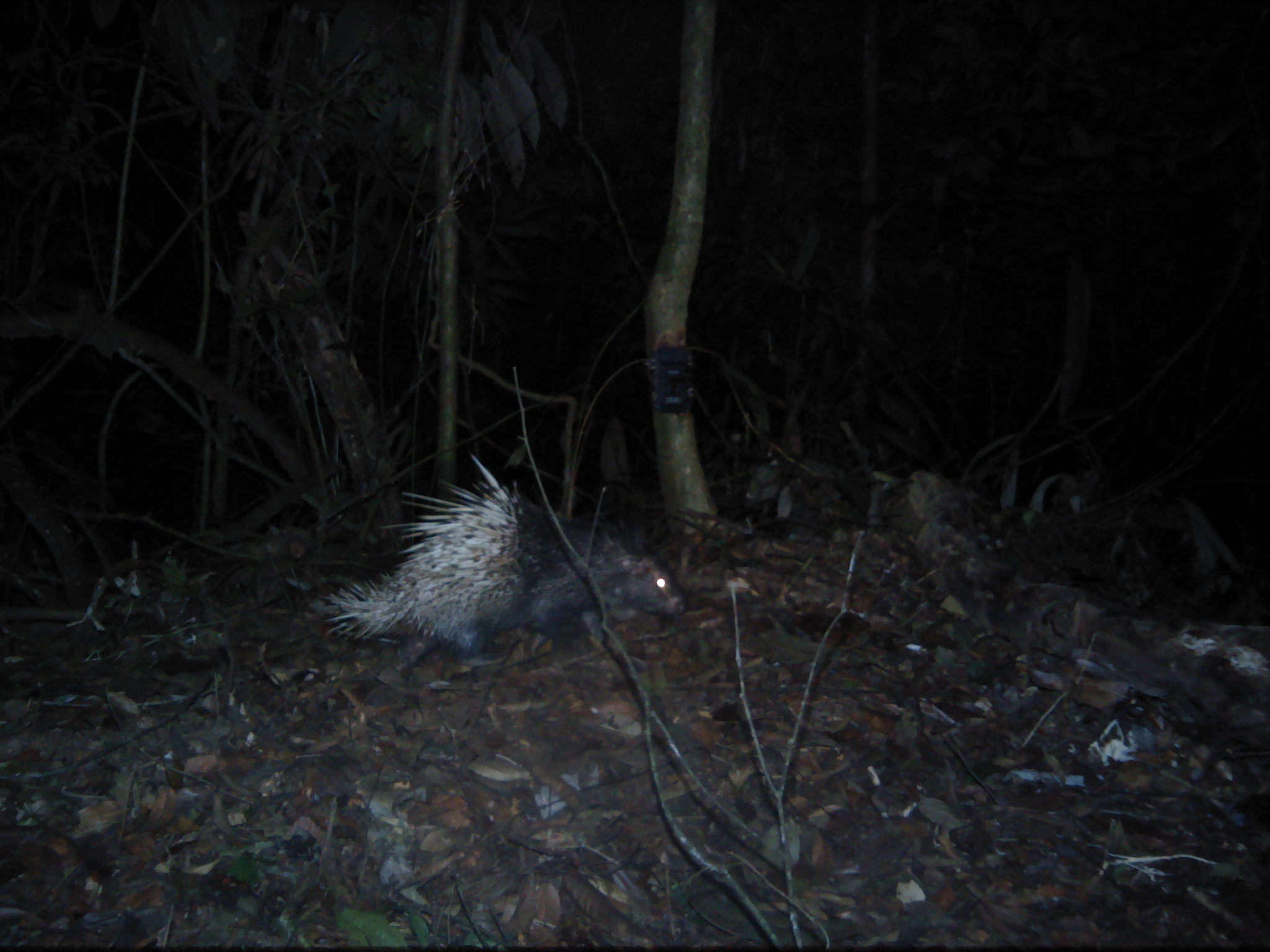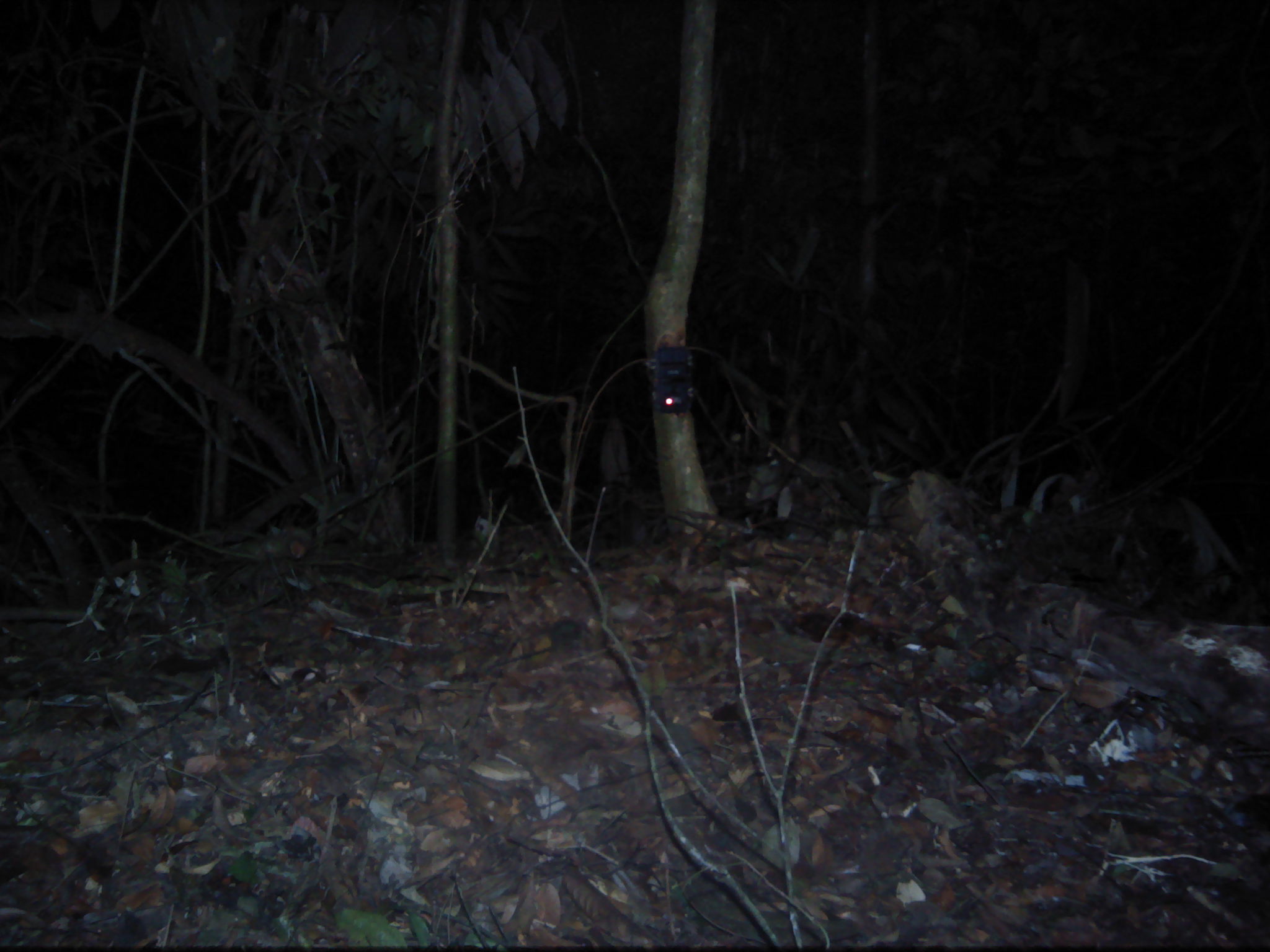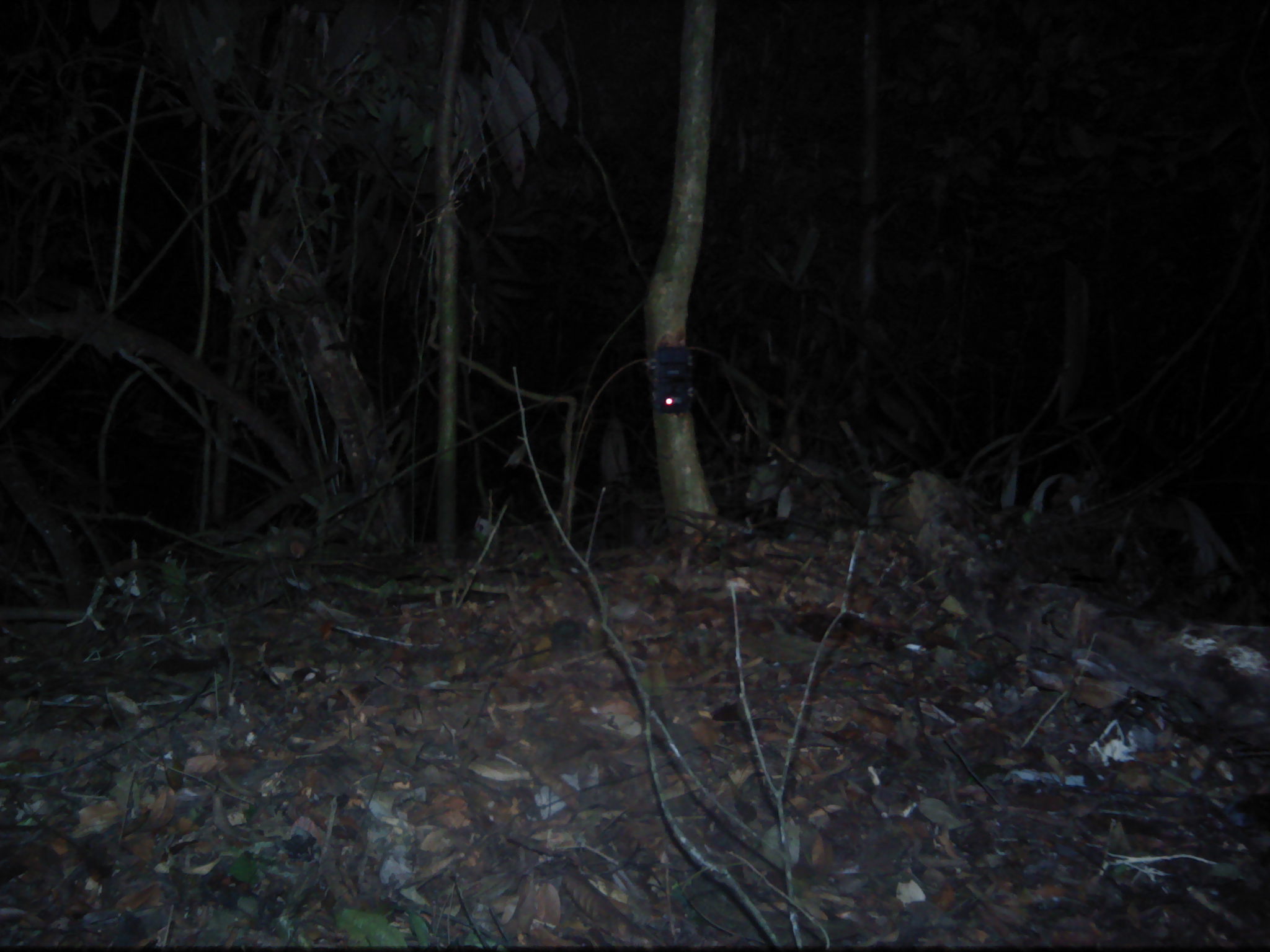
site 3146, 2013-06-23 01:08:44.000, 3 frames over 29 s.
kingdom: Animalia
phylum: Chordata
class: Mammalia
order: Rodentia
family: Hystricidae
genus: Hystrix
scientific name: Hystrix brachyura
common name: east asian porcupine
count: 1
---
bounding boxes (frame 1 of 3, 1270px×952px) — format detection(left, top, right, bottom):
hystrix brachyura: detection(317, 453, 690, 665)